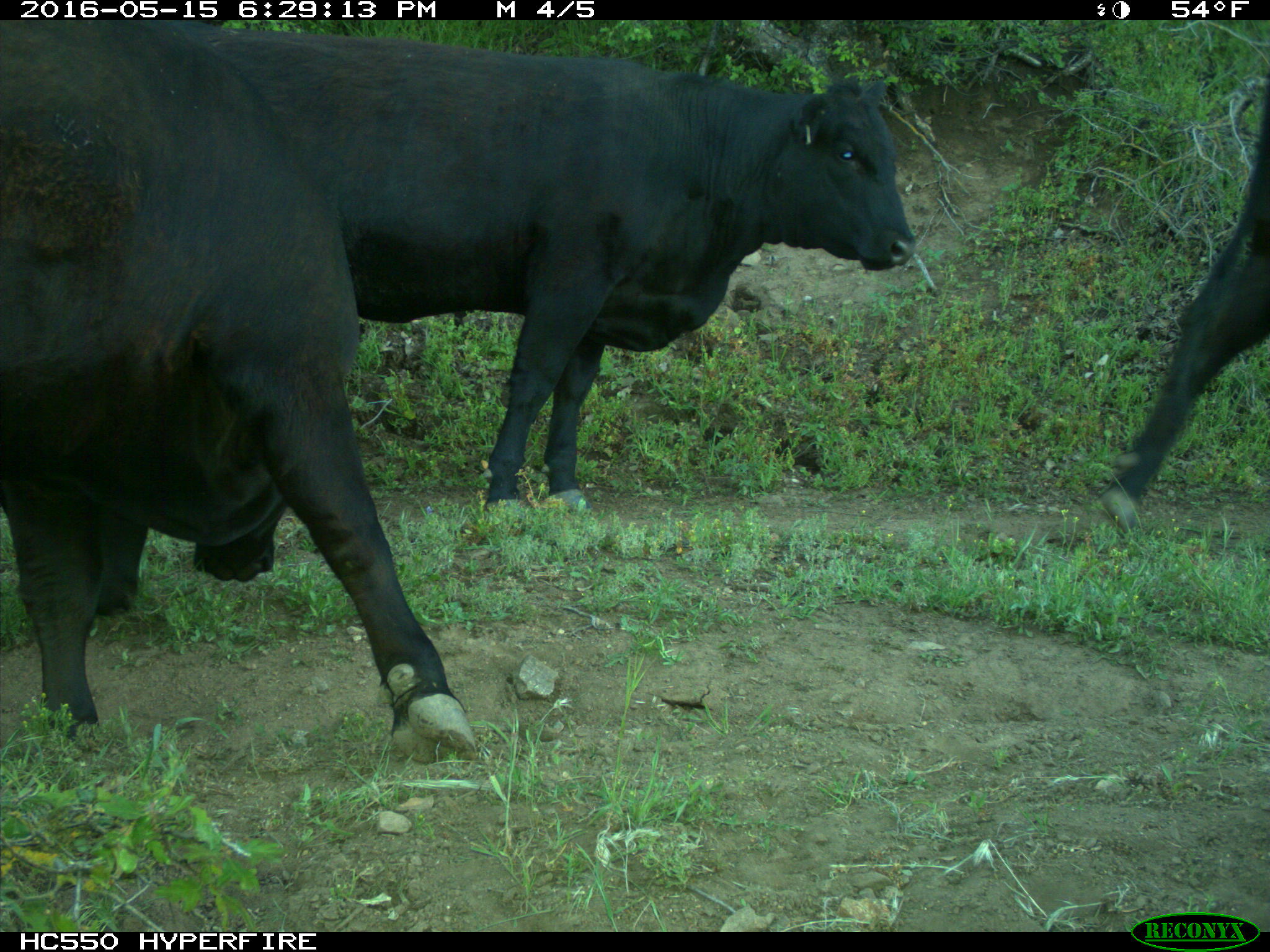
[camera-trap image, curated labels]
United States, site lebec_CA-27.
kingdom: Animalia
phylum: Chordata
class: Mammalia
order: Artiodactyla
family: Bovidae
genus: Bos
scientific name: Bos taurus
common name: domestic cow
Bos taurus (domestic cow).